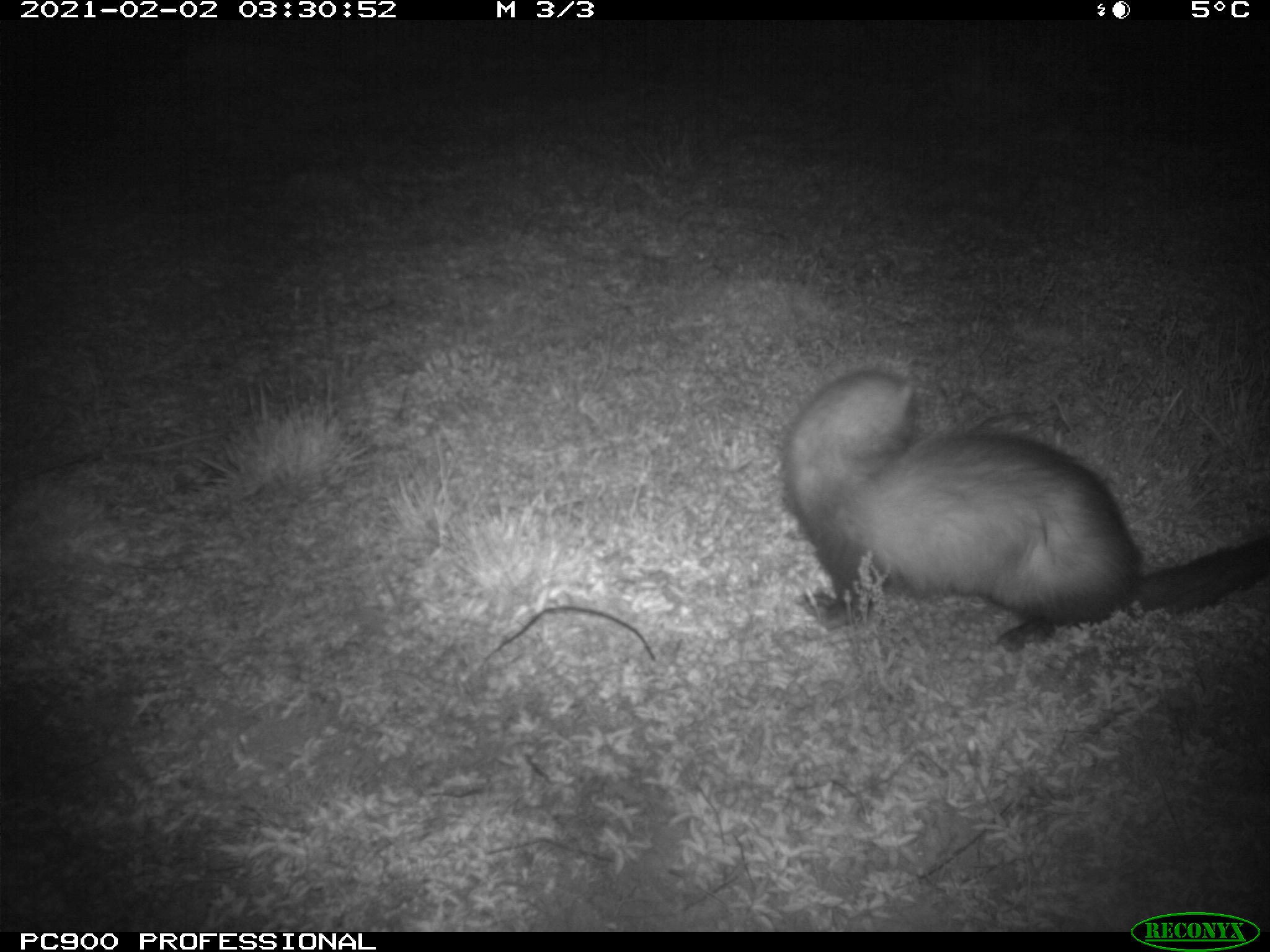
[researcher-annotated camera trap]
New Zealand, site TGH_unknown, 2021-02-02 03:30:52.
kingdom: Animalia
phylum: Chordata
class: Mammalia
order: Carnivora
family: Mustelidae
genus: Mustela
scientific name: Mustela furo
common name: ferret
Ferret (Mustela furo).